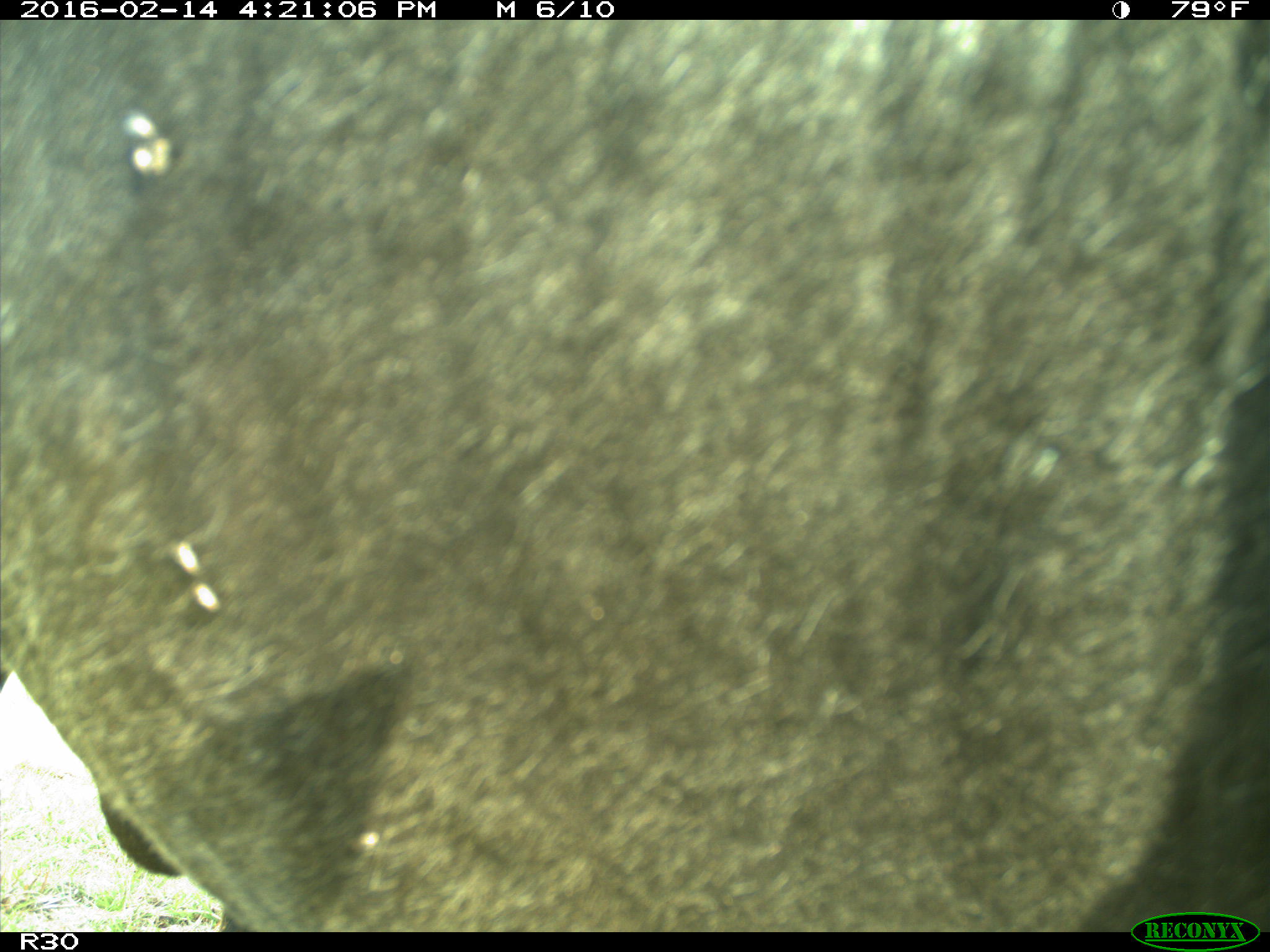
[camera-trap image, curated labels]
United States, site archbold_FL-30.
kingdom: Animalia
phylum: Chordata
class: Mammalia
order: Artiodactyla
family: Bovidae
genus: Bos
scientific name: Bos taurus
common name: domestic cow